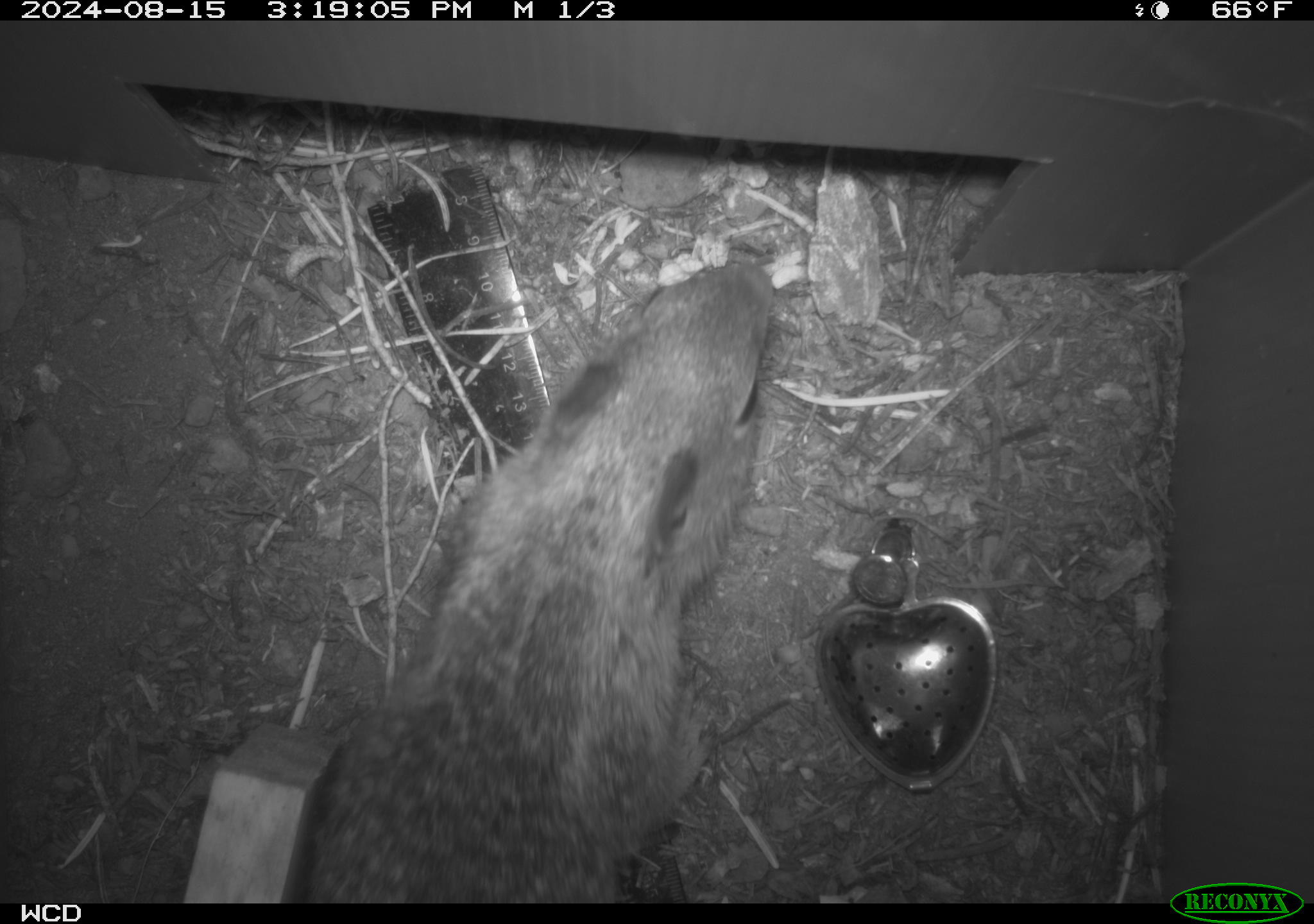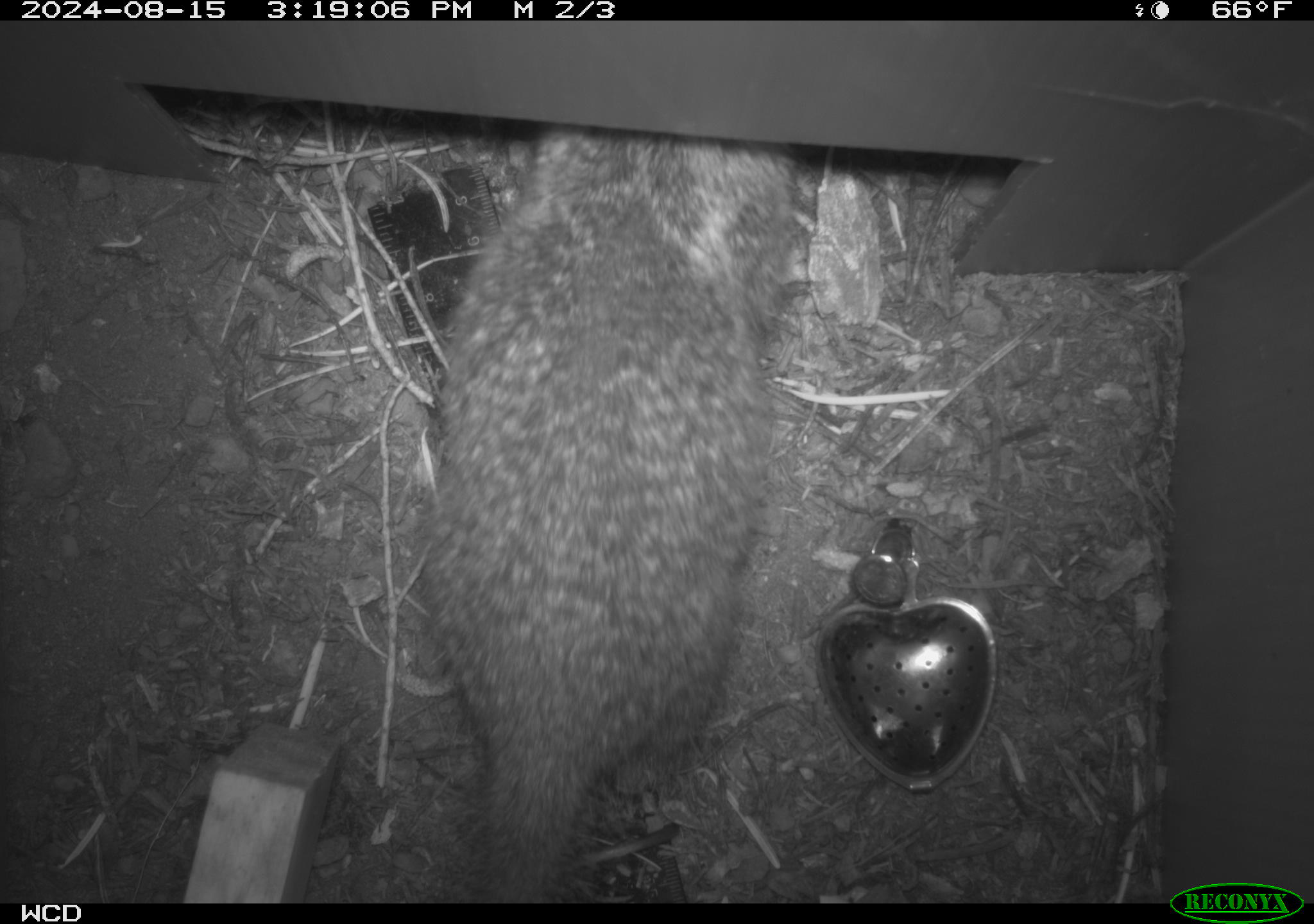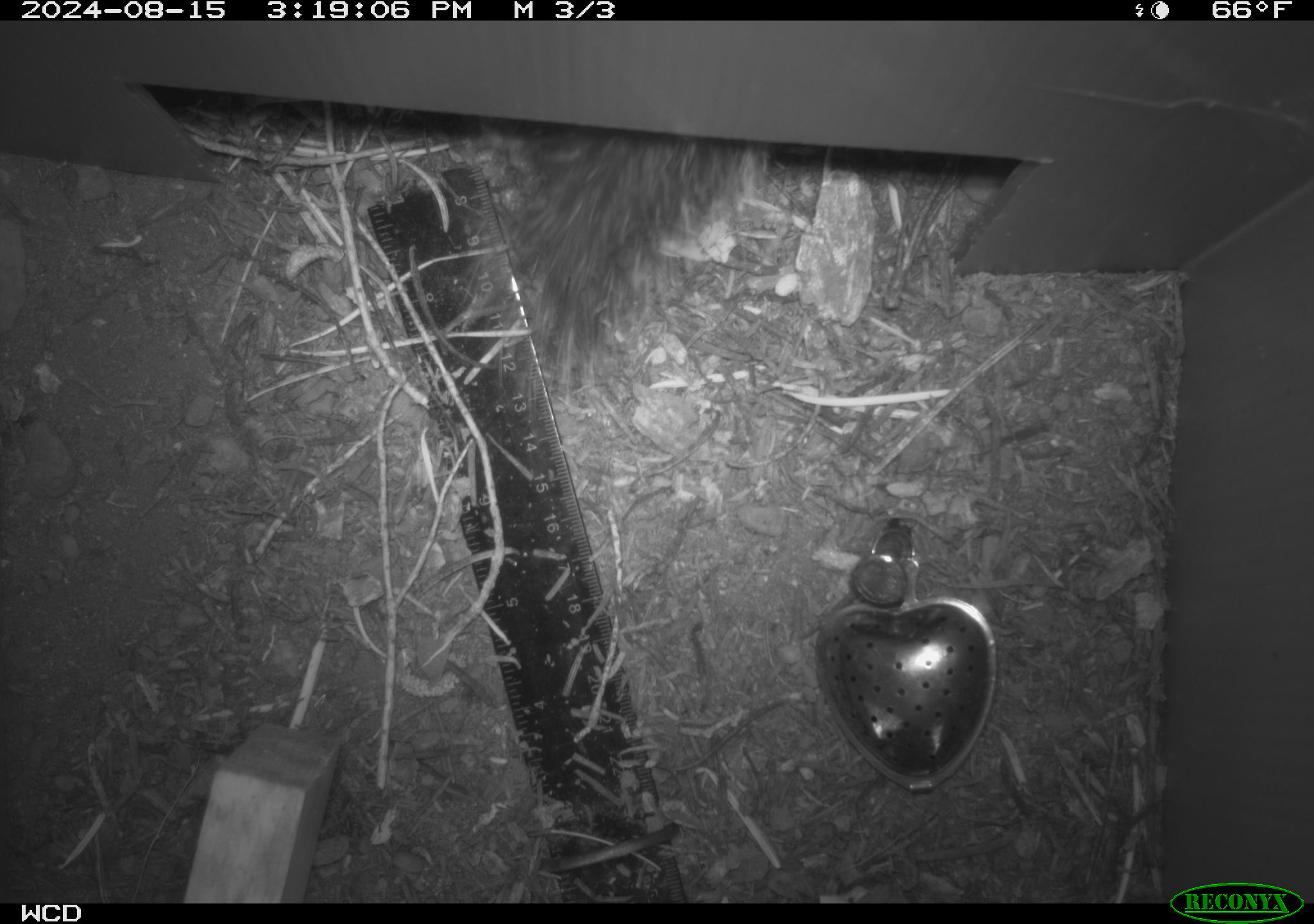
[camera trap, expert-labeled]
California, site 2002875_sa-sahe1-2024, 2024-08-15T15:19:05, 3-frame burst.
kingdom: Animalia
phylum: Chordata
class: Mammalia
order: Rodentia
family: Sciuridae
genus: Otospermophilus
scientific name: Otospermophilus beecheyi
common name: california ground squirrel